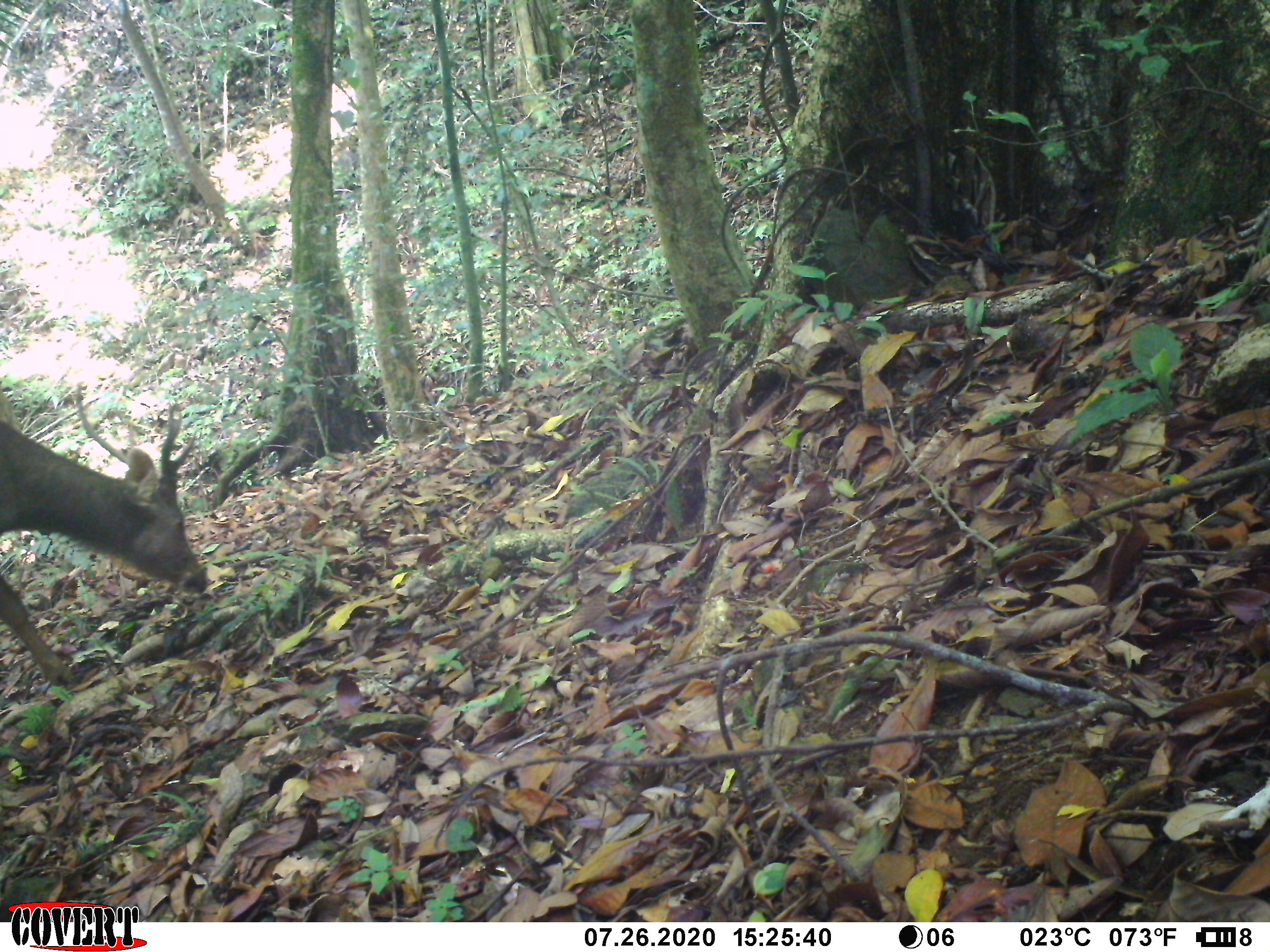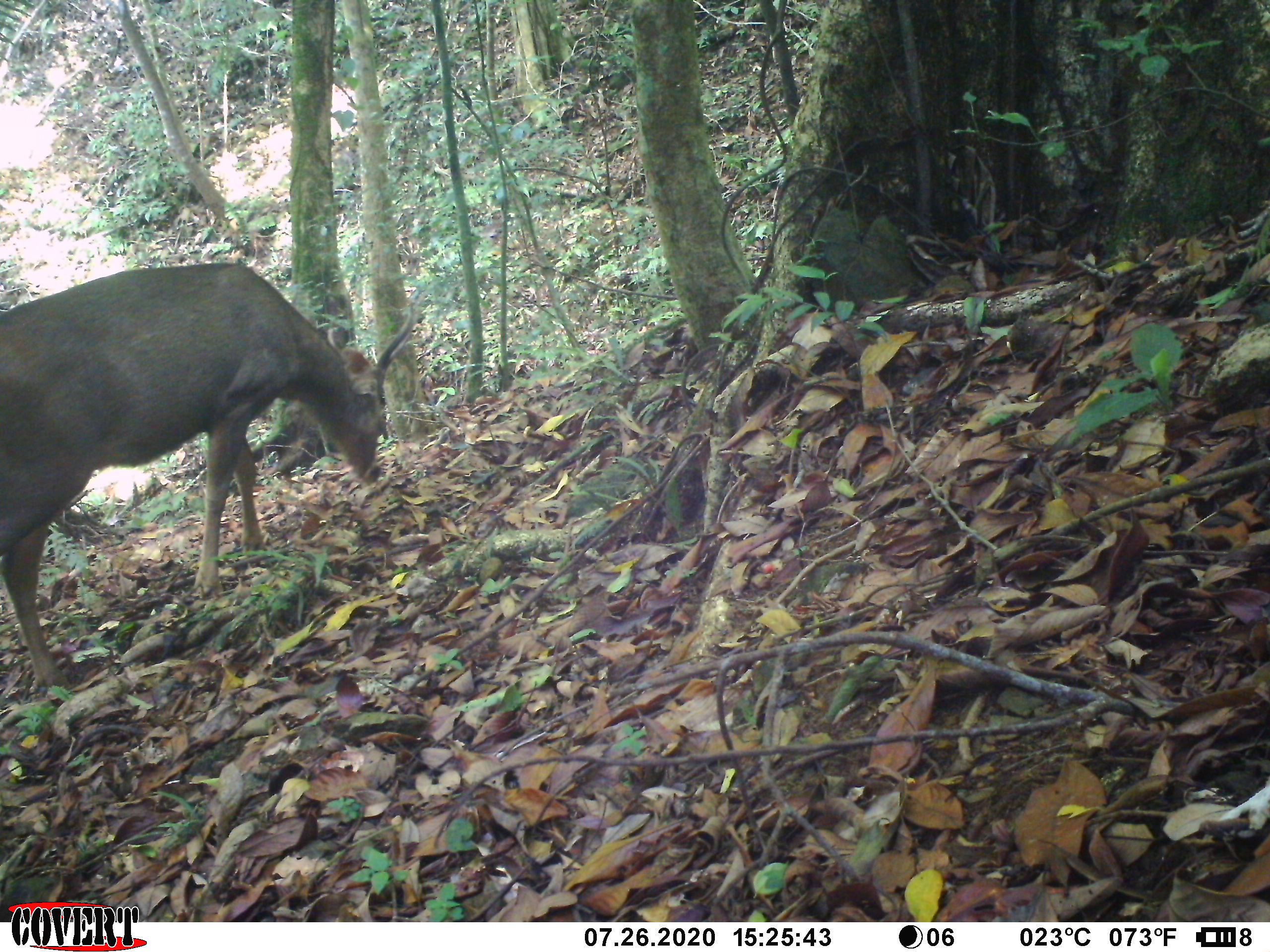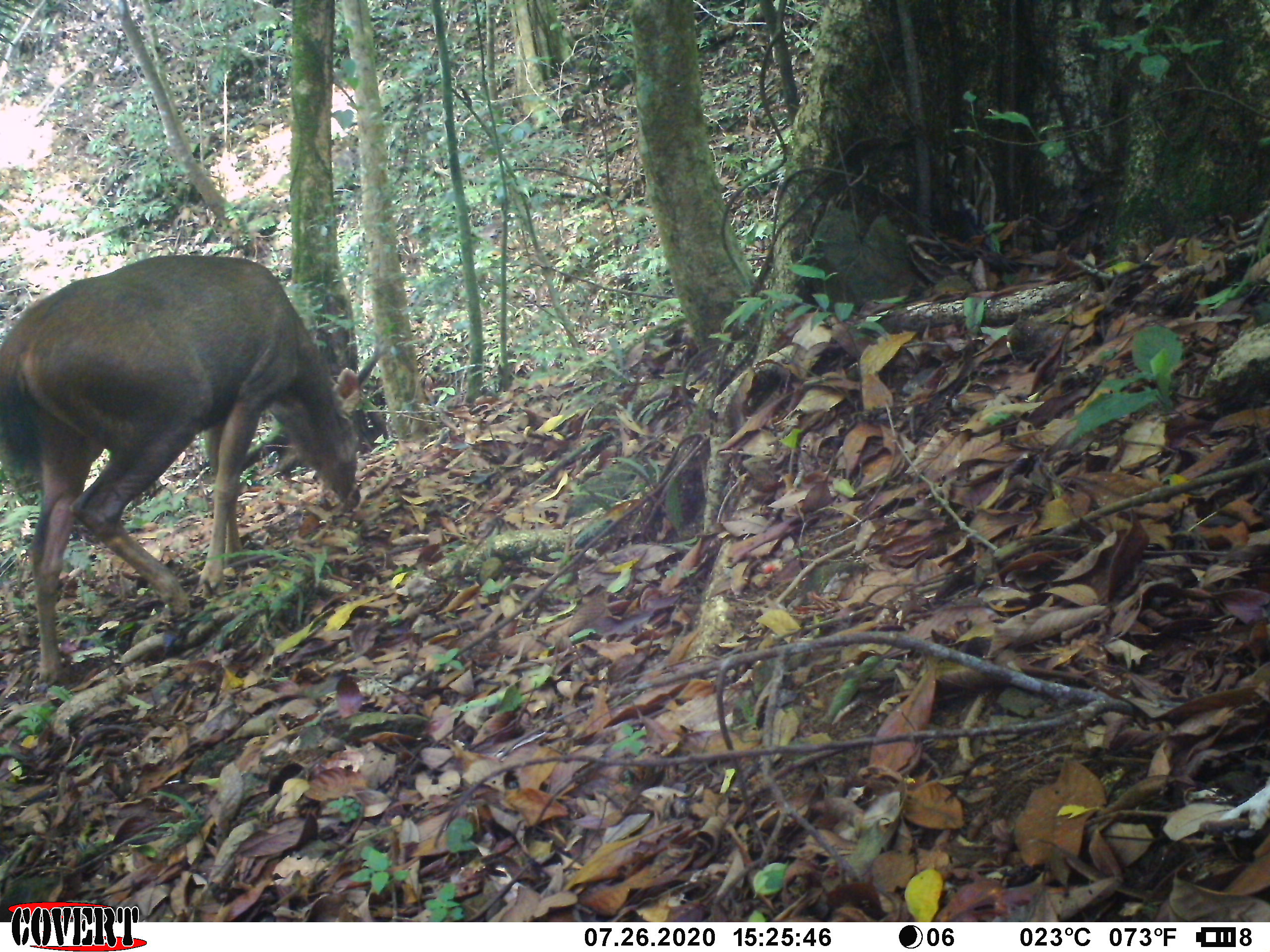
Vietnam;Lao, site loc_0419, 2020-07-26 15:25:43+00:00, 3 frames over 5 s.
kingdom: Animalia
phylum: Chordata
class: Mammalia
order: Artiodactyla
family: Cervidae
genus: Rusa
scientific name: Rusa unicolor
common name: sambar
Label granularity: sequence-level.